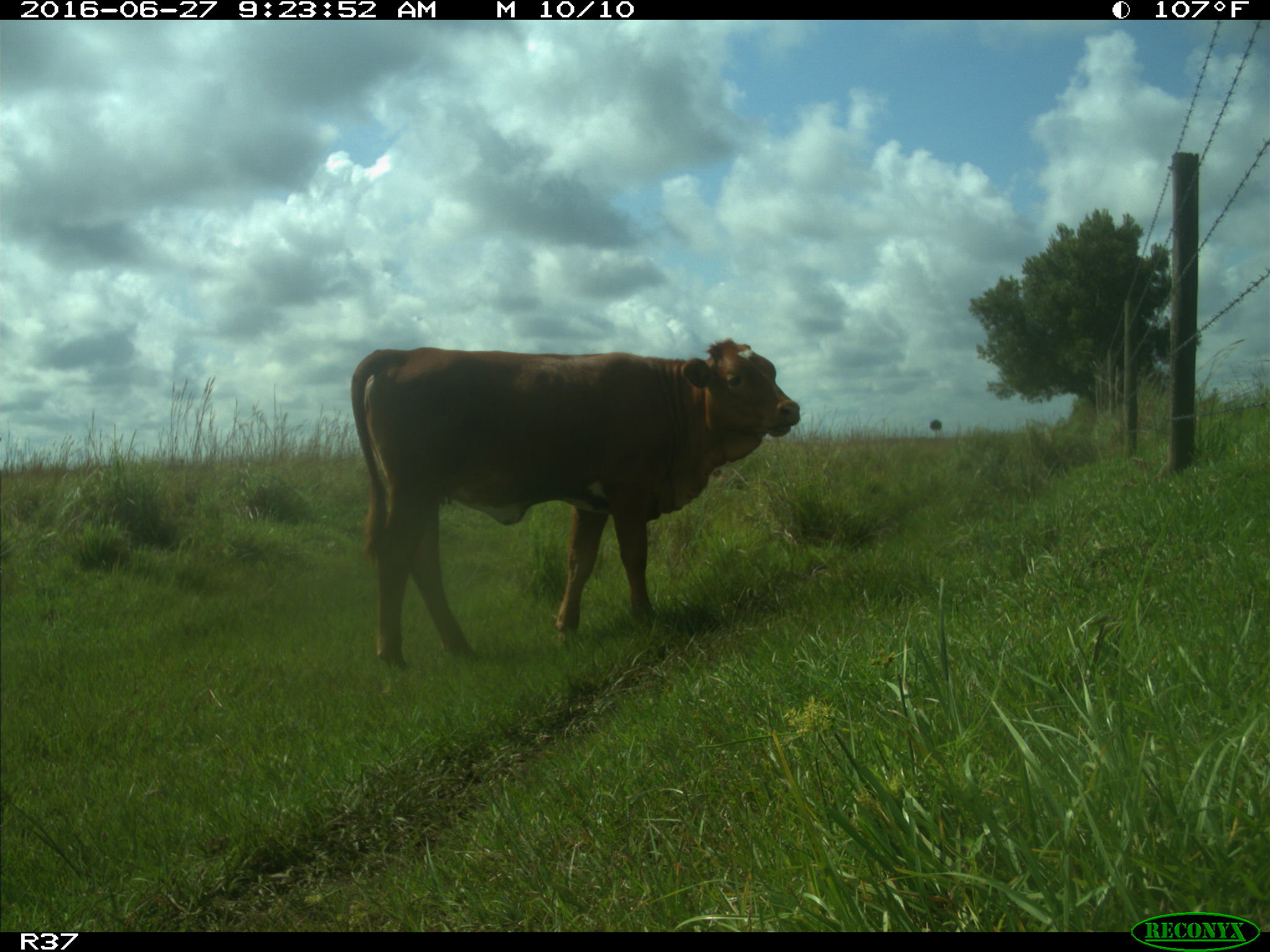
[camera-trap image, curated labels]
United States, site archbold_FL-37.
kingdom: Animalia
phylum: Chordata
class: Mammalia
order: Artiodactyla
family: Bovidae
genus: Bos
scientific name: Bos taurus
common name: domestic cow